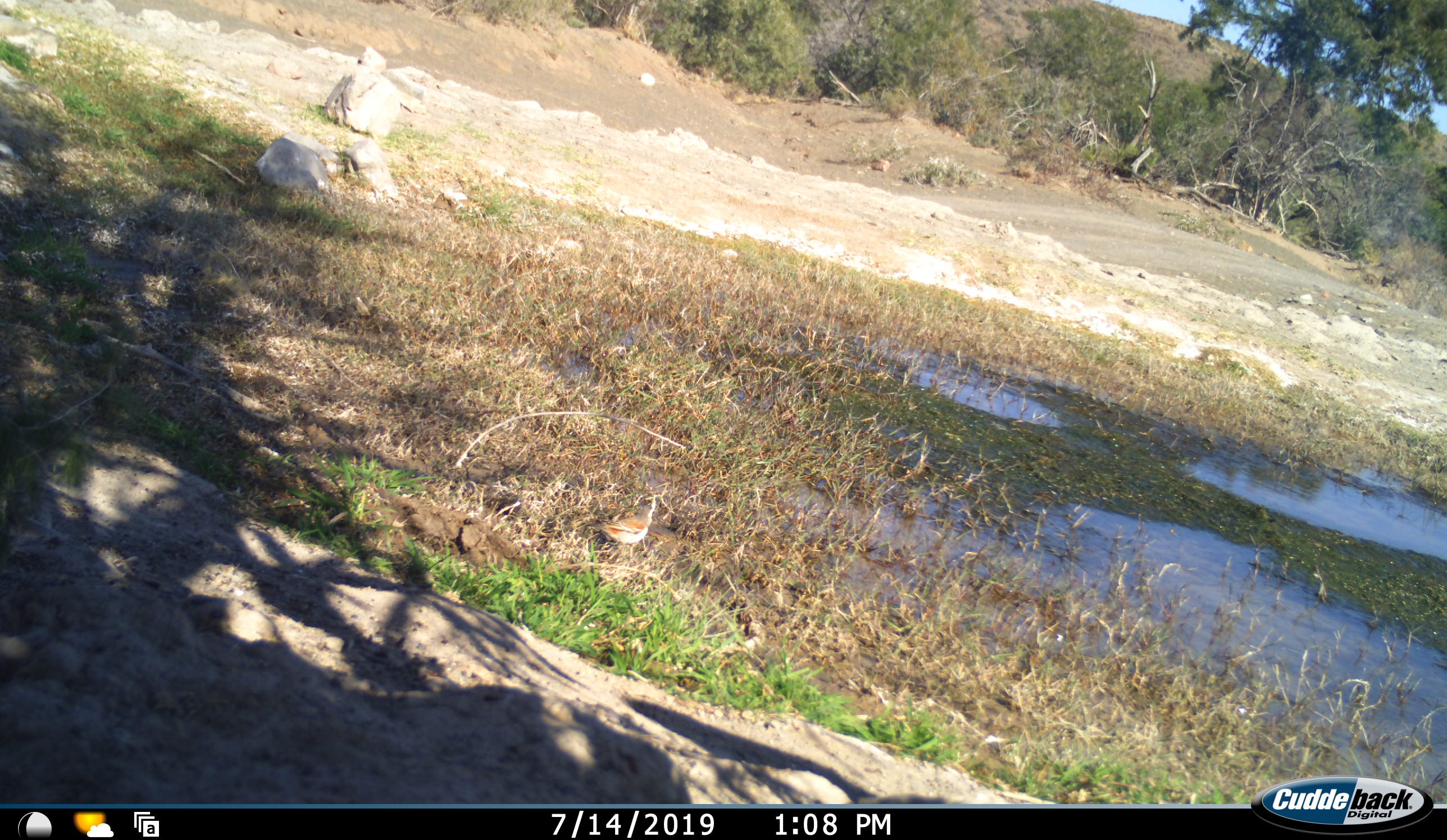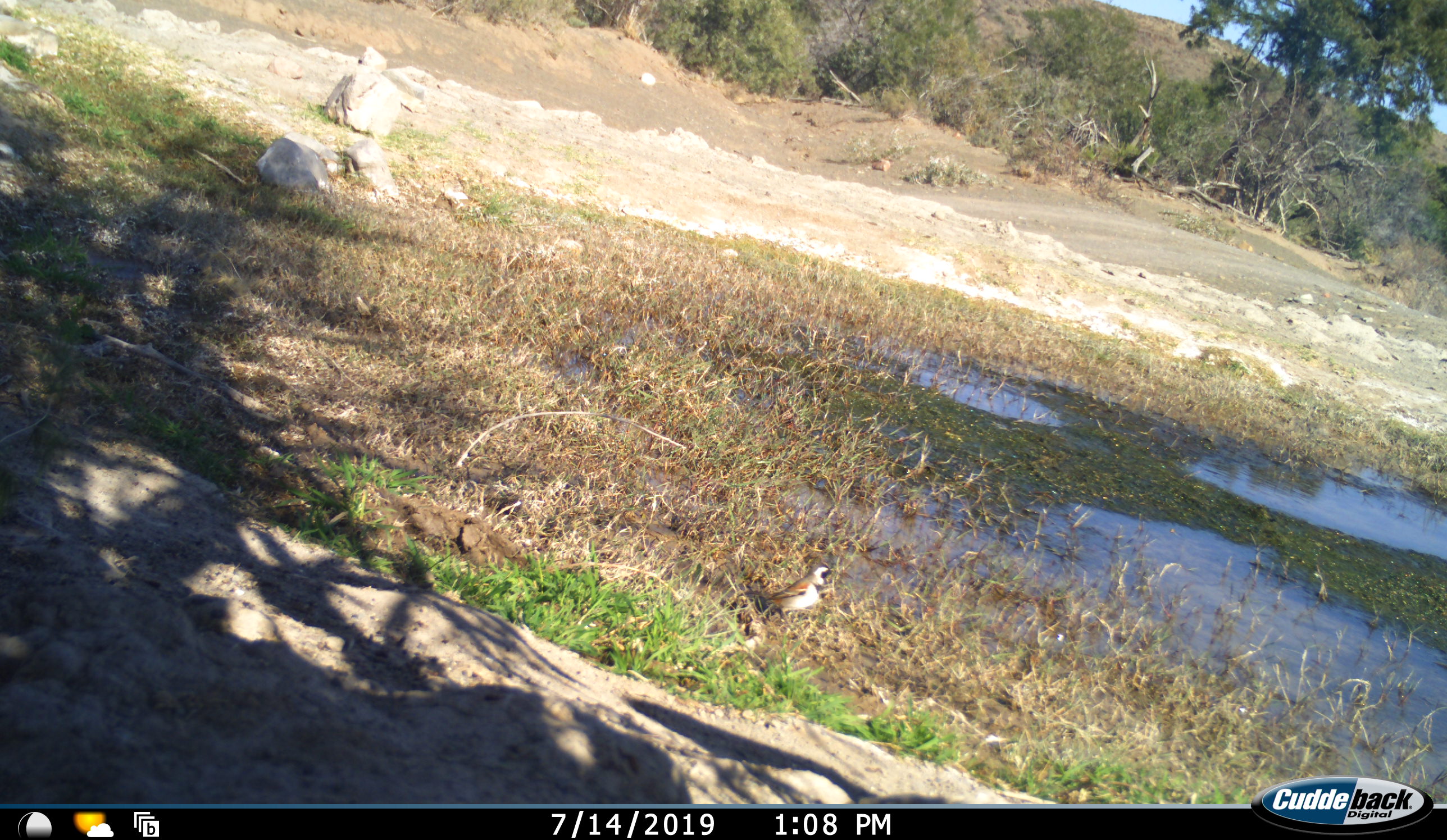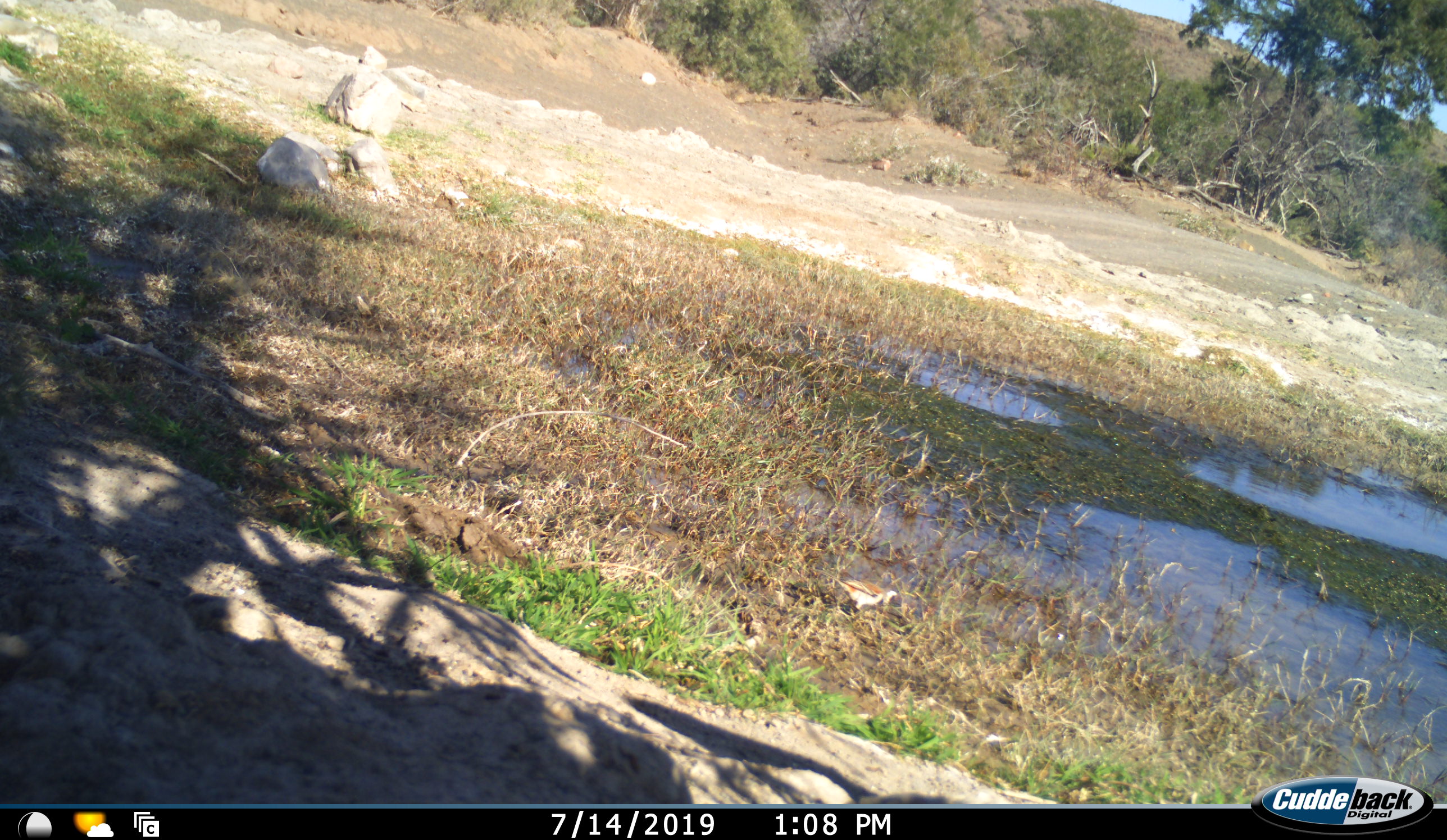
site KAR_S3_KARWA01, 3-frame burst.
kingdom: Animalia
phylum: Chordata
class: Aves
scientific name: Aves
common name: bird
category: birdother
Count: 1.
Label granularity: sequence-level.